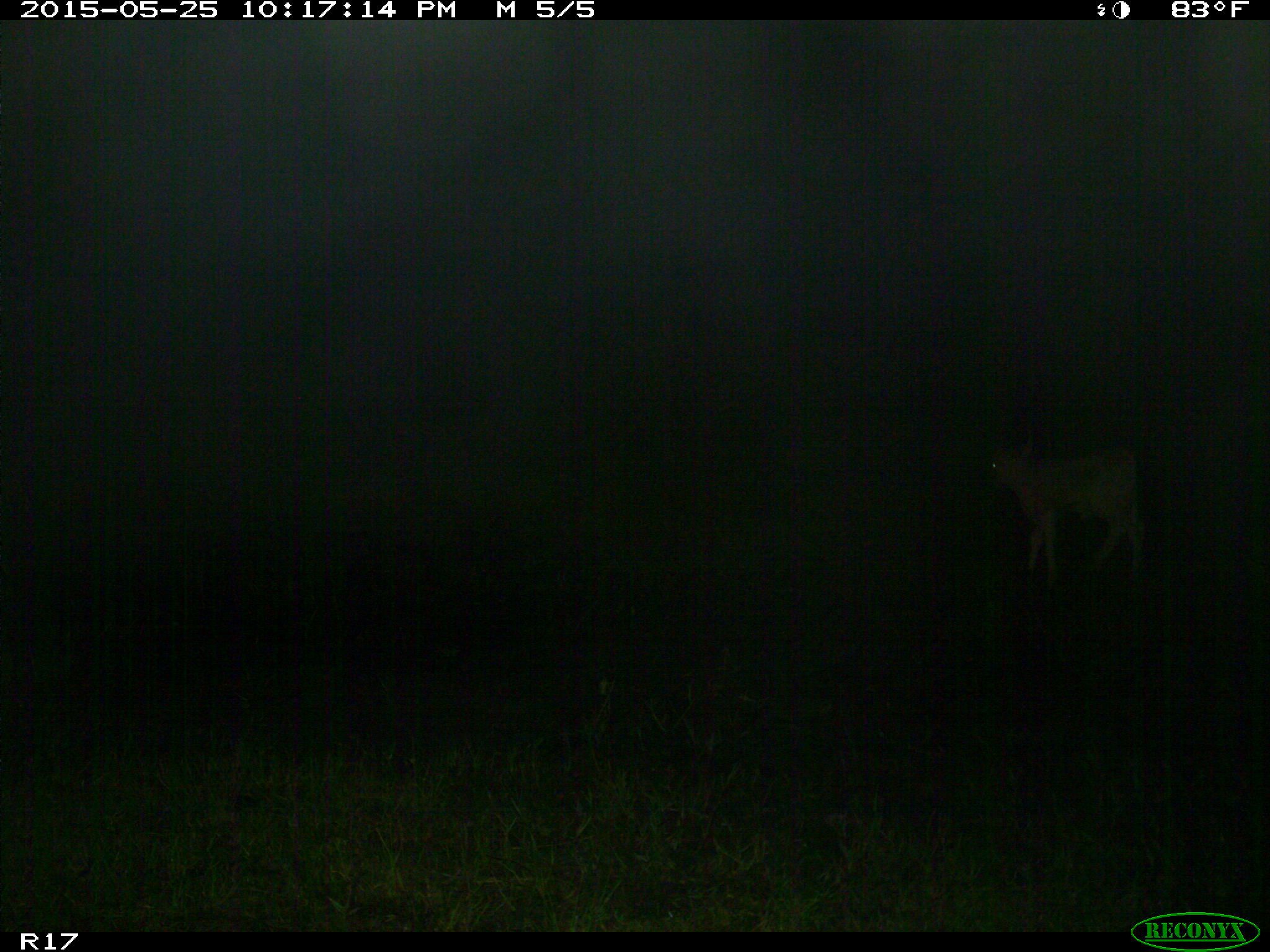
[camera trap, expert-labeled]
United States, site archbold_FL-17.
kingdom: Animalia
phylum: Chordata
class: Mammalia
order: Artiodactyla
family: Bovidae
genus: Bos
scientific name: Bos taurus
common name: domestic cow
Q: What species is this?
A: Bos taurus (domestic cow).